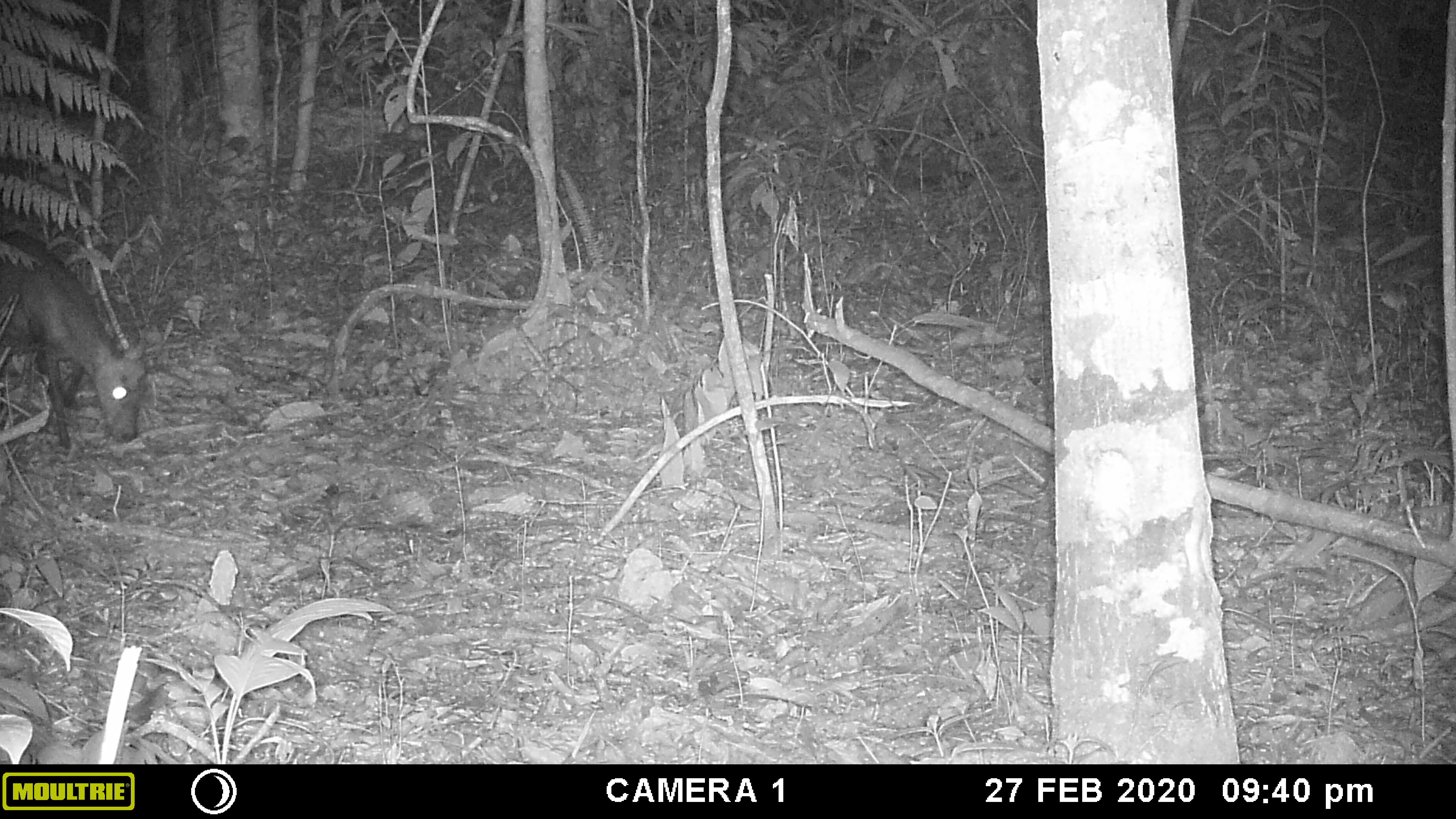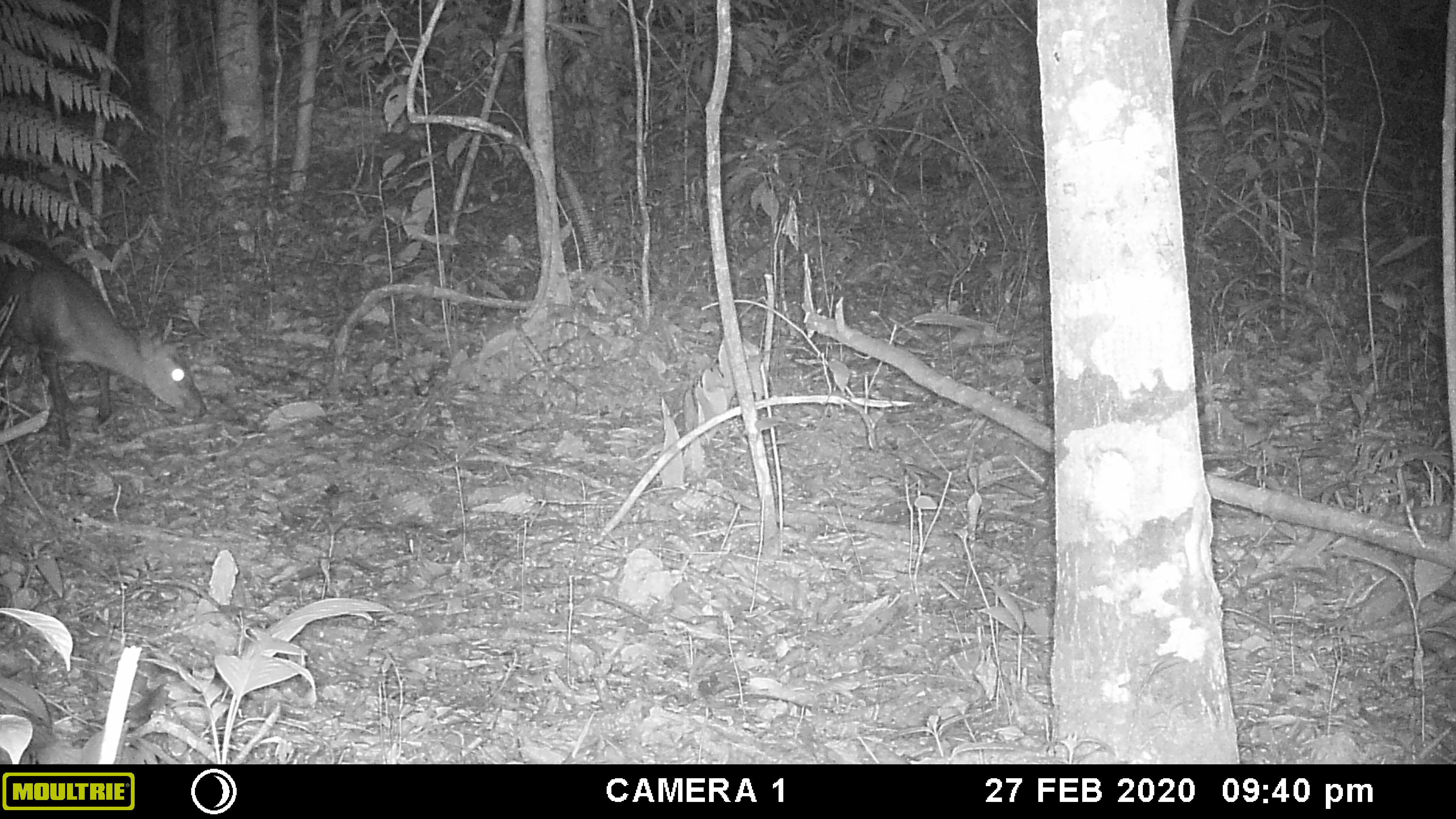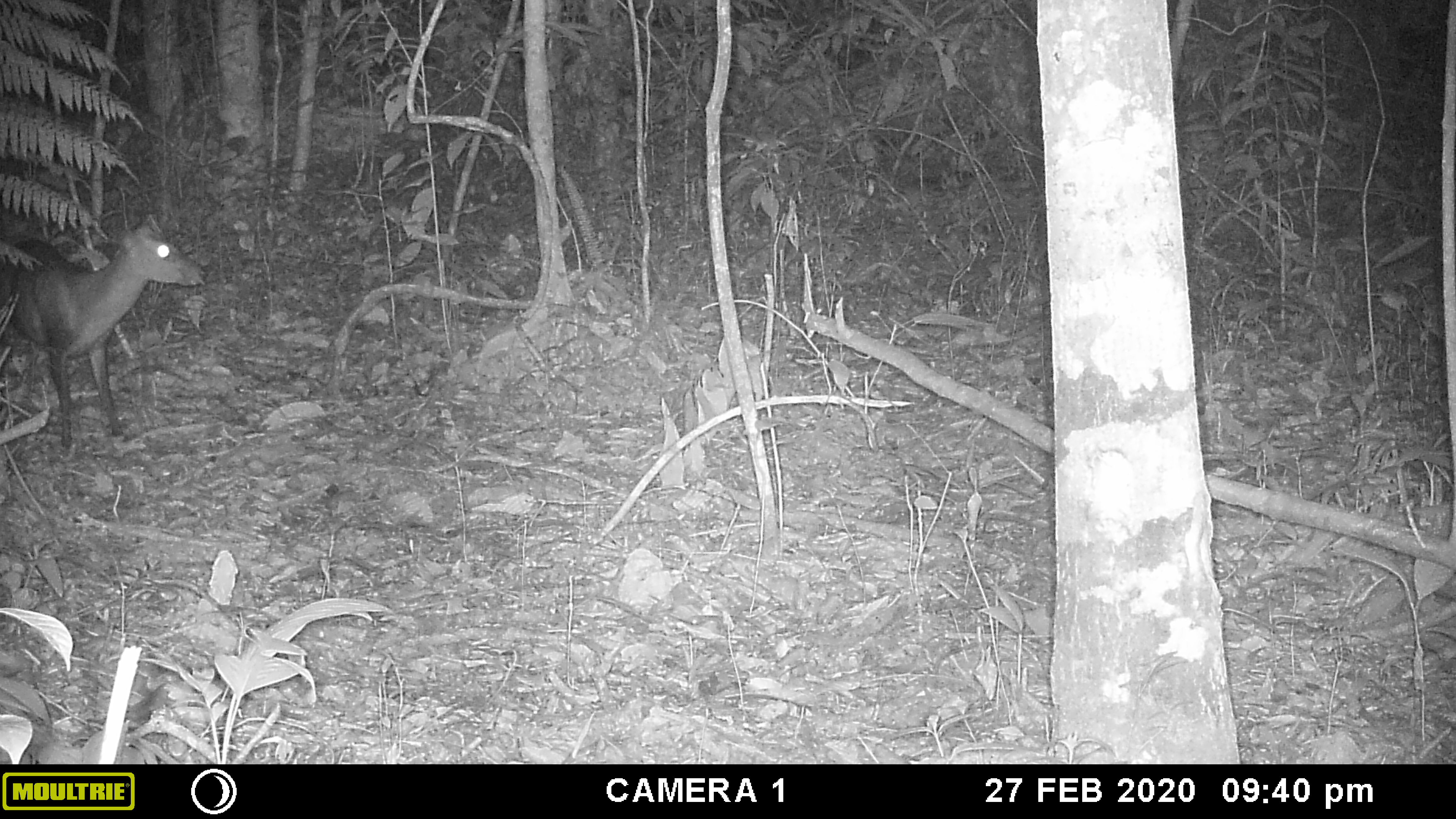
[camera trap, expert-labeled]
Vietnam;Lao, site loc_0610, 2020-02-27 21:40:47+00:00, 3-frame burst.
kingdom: Animalia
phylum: Chordata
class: Mammalia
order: Artiodactyla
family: Cervidae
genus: Muntiacus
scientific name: Muntiacus rooseveltorum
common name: roosevelt's muntjac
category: roosevelts muntjac group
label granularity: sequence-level